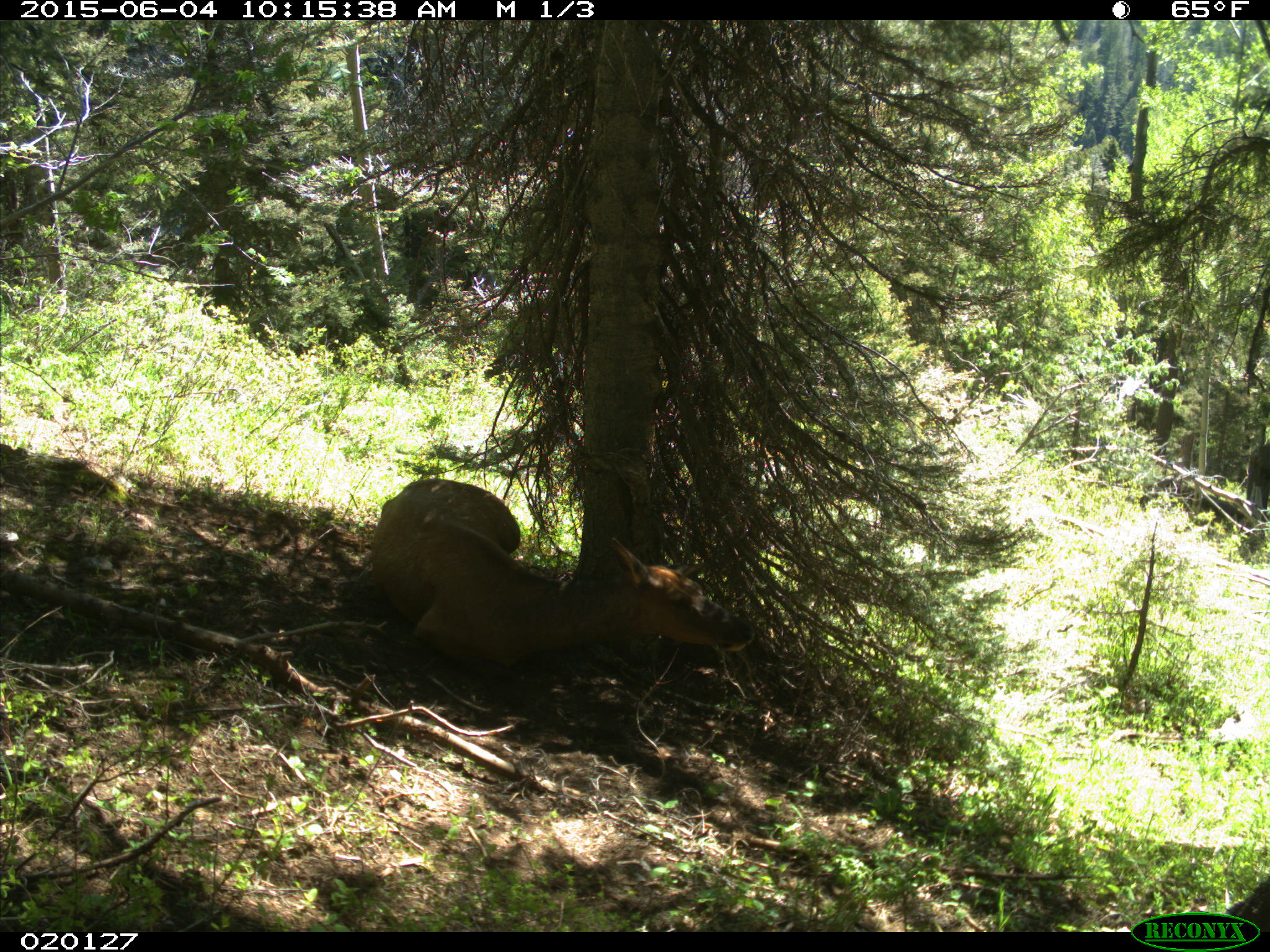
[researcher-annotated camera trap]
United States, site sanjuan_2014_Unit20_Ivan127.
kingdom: Animalia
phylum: Chordata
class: Mammalia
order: Artiodactyla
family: Cervidae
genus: Cervus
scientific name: Cervus elaphus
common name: red deer